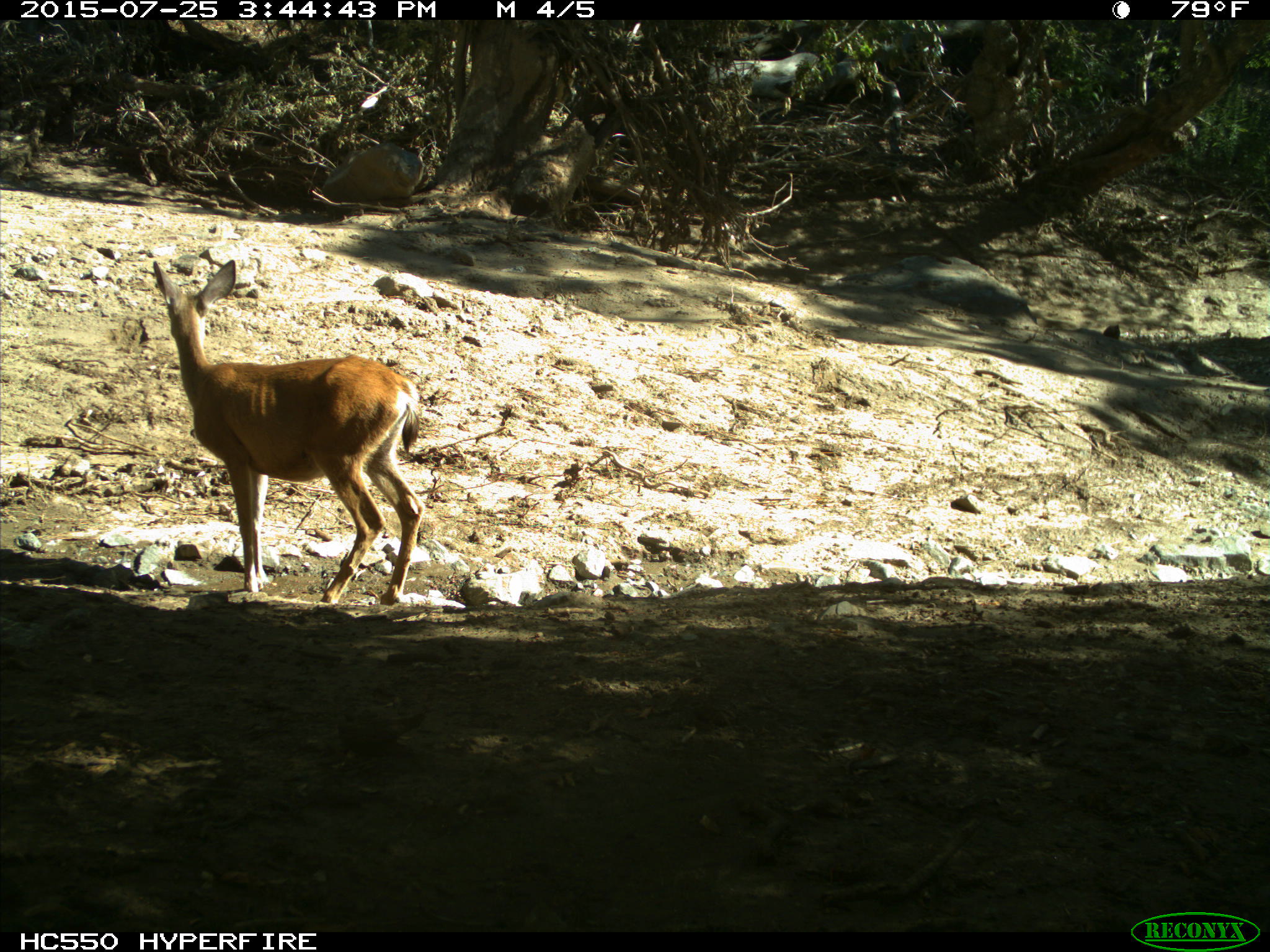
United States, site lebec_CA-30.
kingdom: Animalia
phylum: Chordata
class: Mammalia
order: Artiodactyla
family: Cervidae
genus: Odocoileus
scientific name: Odocoileus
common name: deer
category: unidentified deer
Unidentified deer (deer) (Odocoileus).